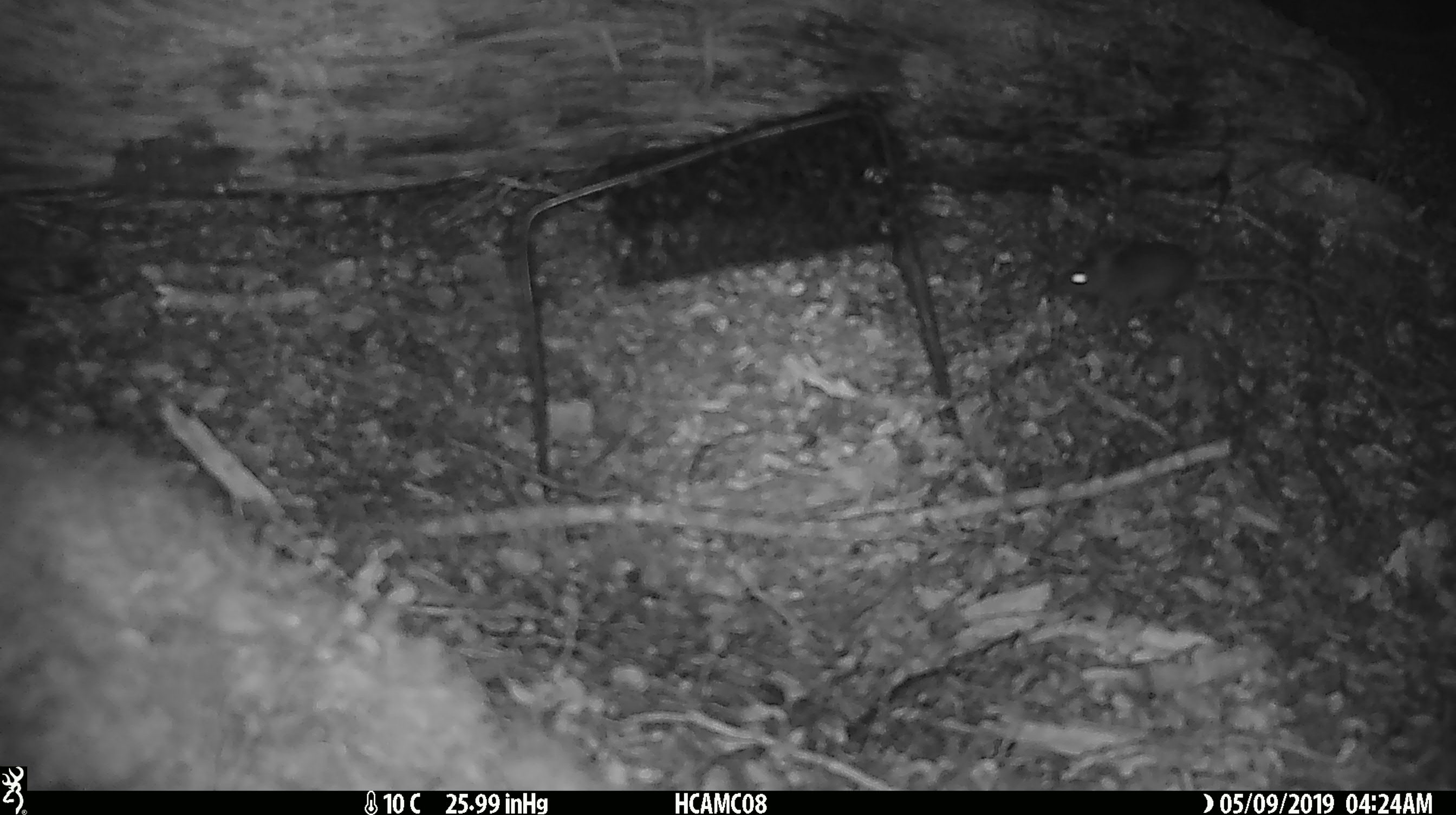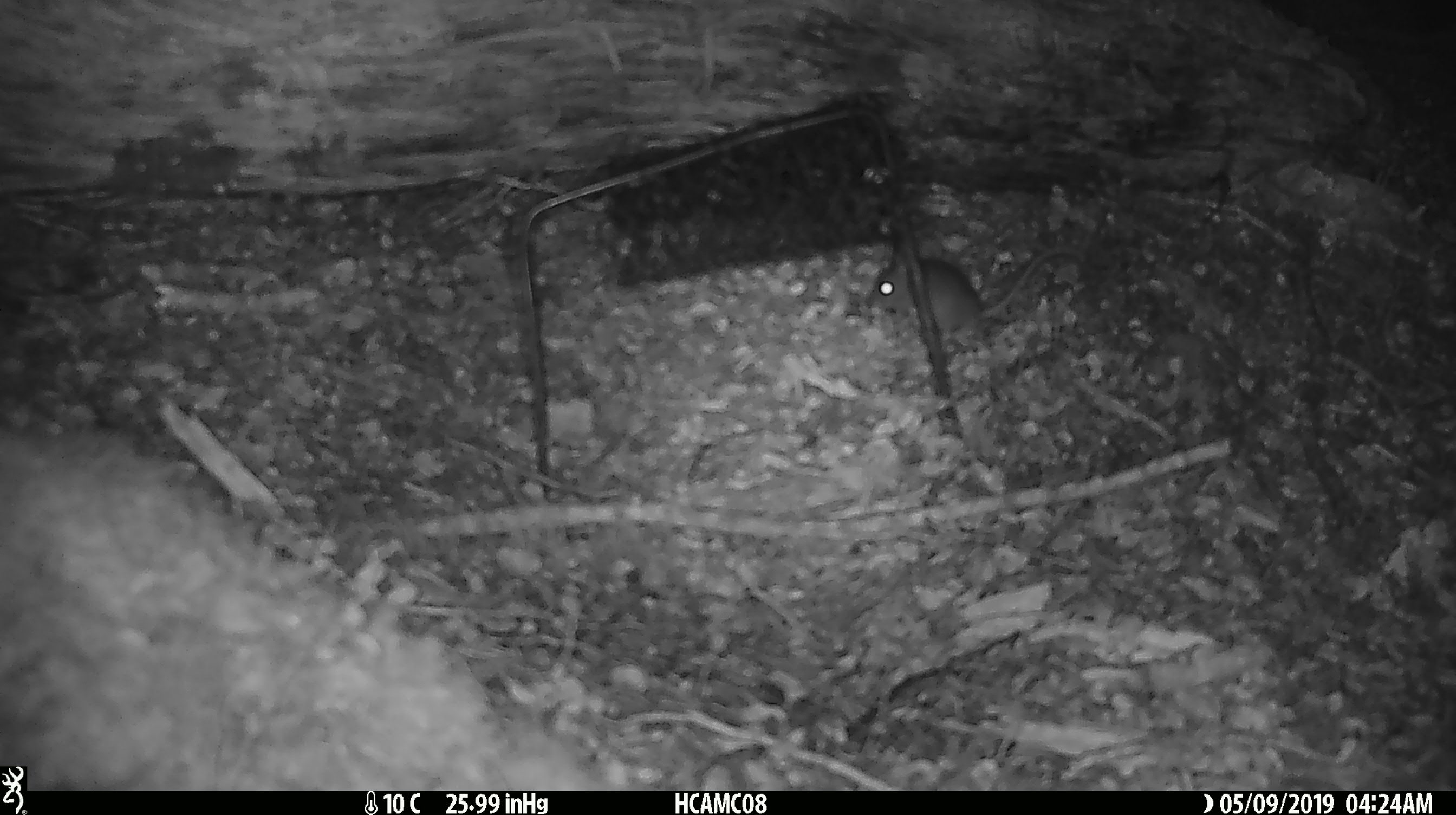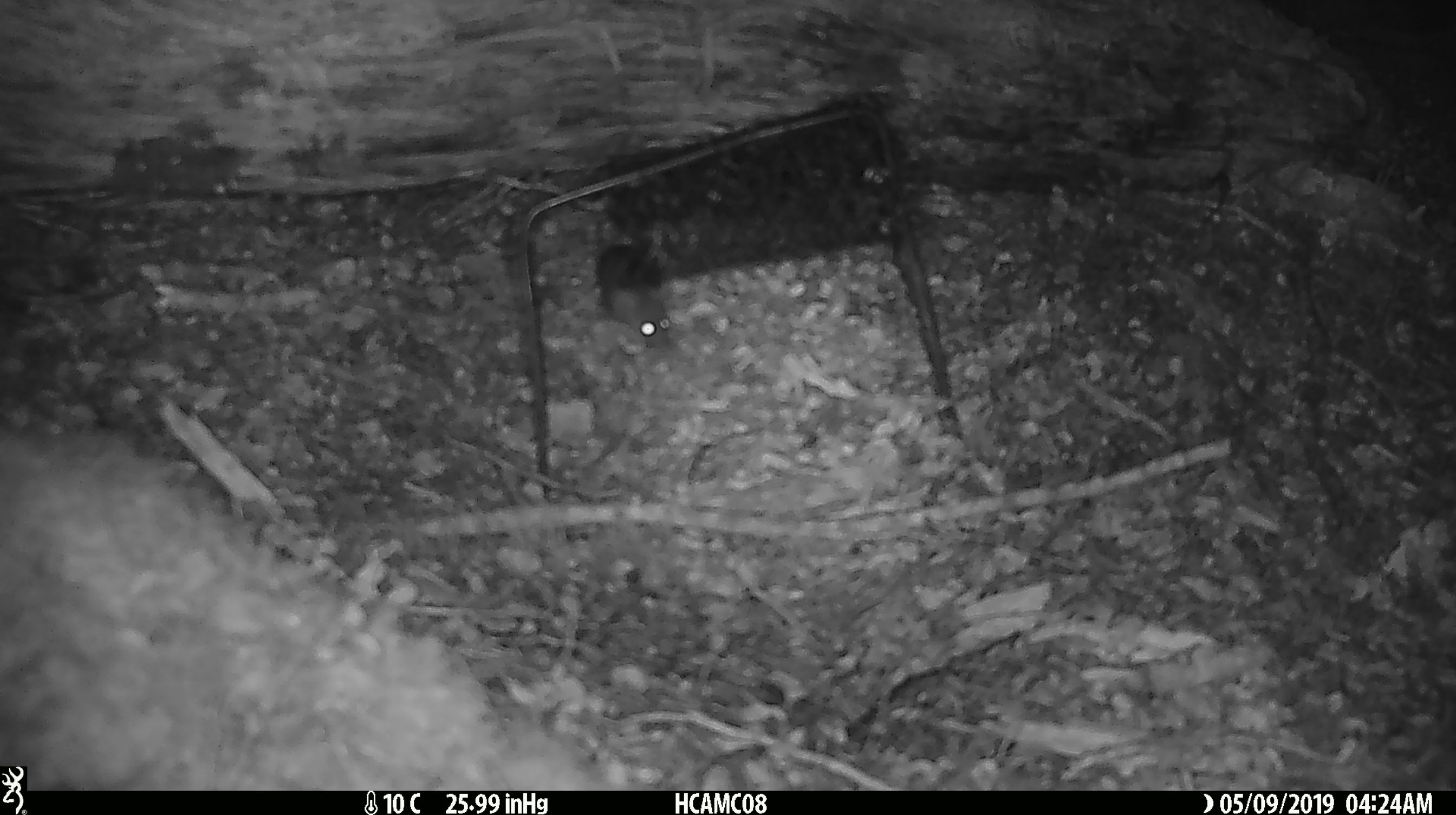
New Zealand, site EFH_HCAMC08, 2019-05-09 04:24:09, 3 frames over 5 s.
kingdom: Animalia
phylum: Chordata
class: Mammalia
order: Rodentia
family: Muridae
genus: Mus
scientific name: Mus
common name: mouse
Mouse (Mus).